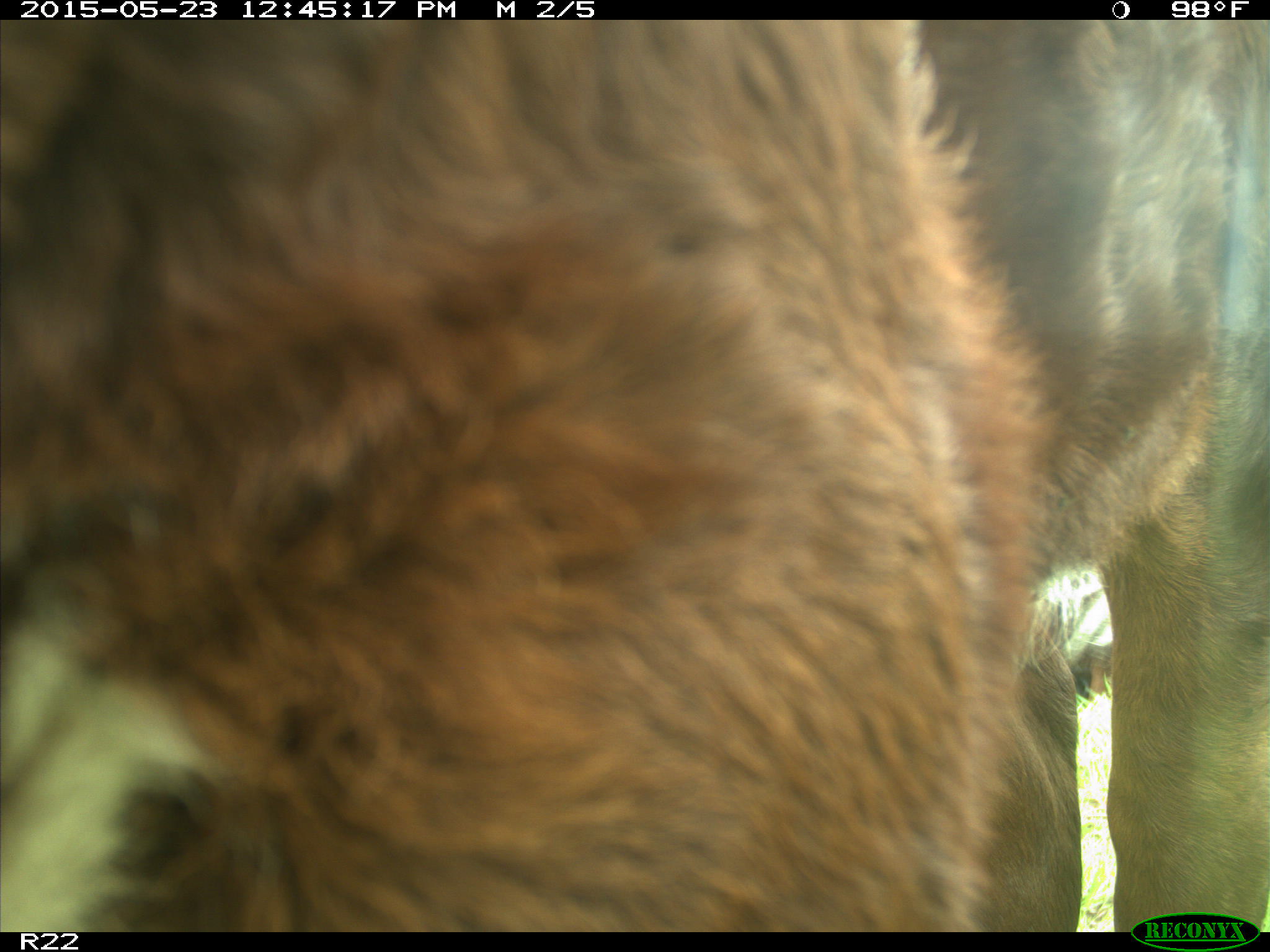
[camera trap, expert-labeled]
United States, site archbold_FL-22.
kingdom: Animalia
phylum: Chordata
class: Mammalia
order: Artiodactyla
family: Bovidae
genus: Bos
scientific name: Bos taurus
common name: domestic cow